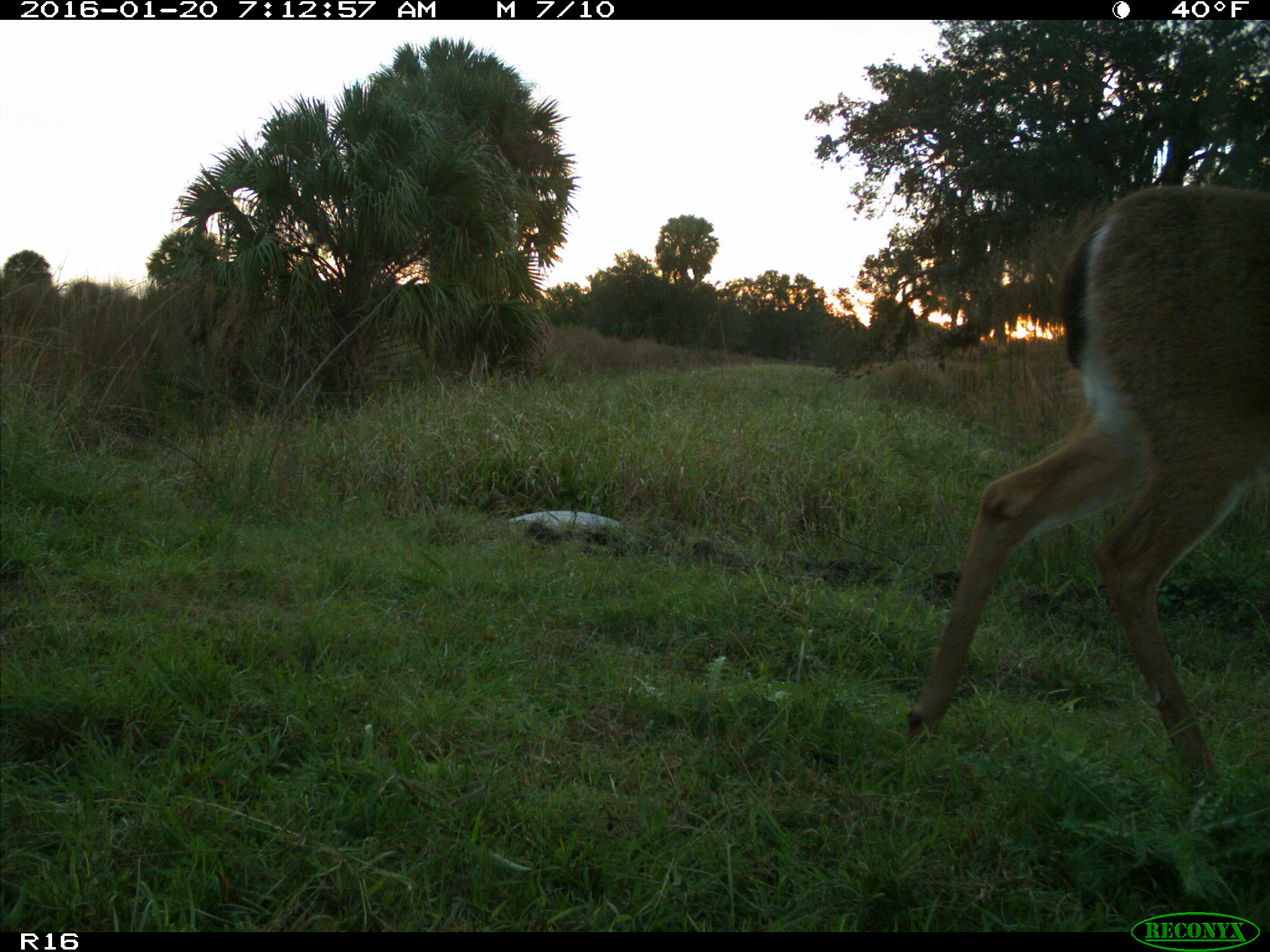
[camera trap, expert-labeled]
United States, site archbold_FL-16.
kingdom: Animalia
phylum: Chordata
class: Mammalia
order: Artiodactyla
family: Cervidae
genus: Odocoileus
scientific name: Odocoileus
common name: deer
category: unidentified deer